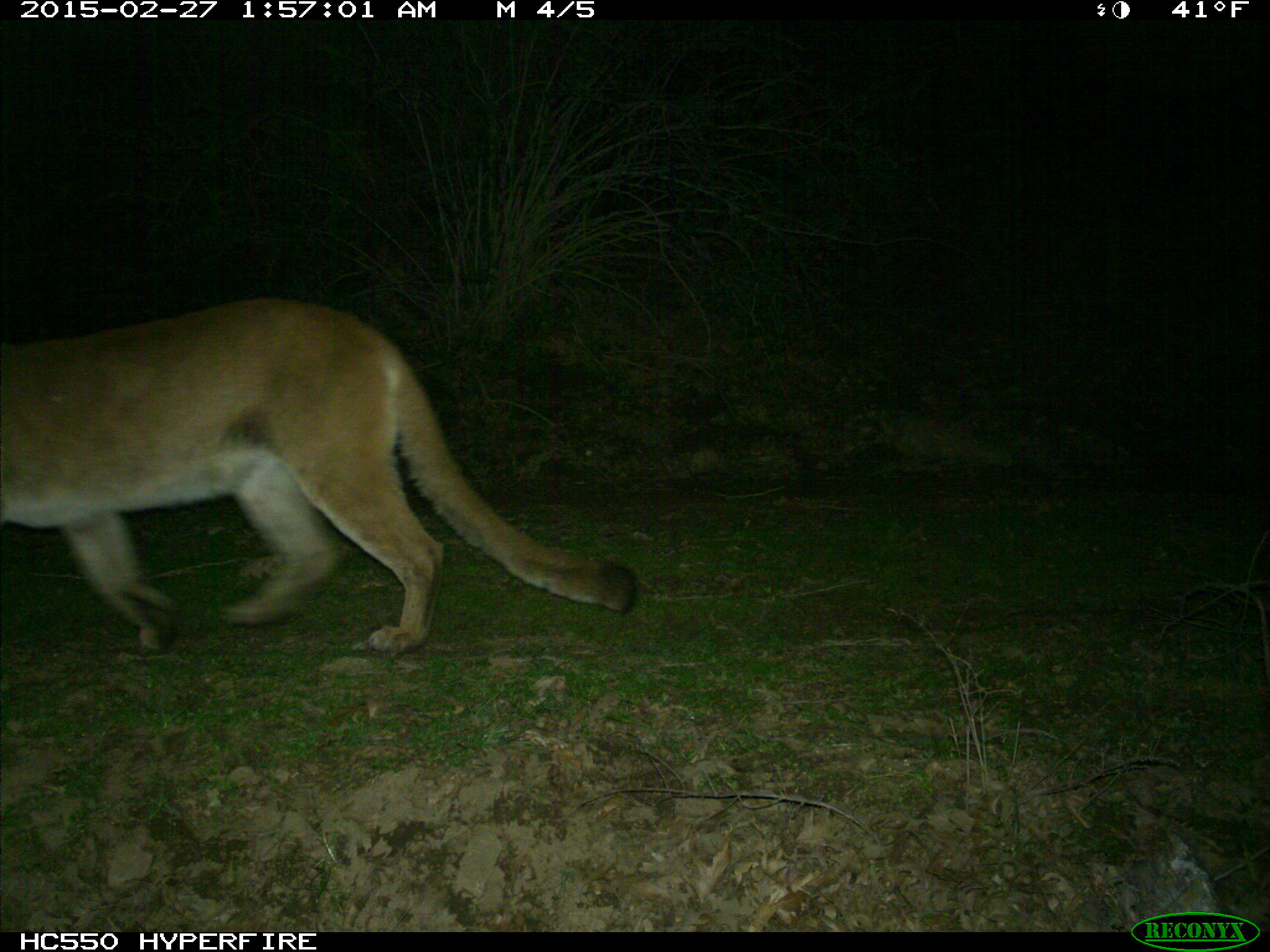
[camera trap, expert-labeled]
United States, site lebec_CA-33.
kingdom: Animalia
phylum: Chordata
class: Mammalia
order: Carnivora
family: Felidae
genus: Puma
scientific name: Puma concolor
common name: mountain lion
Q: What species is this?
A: Puma concolor (mountain lion).